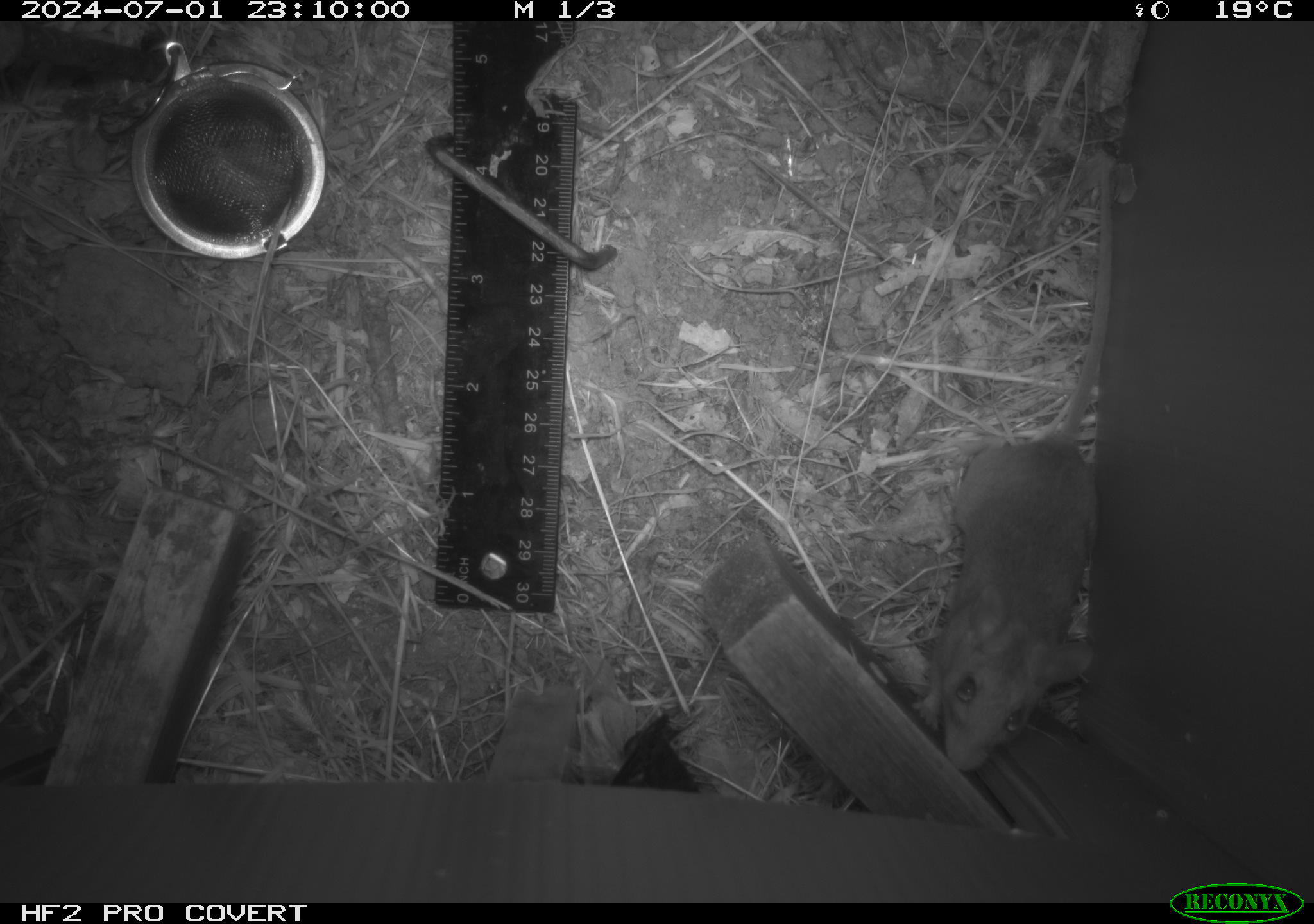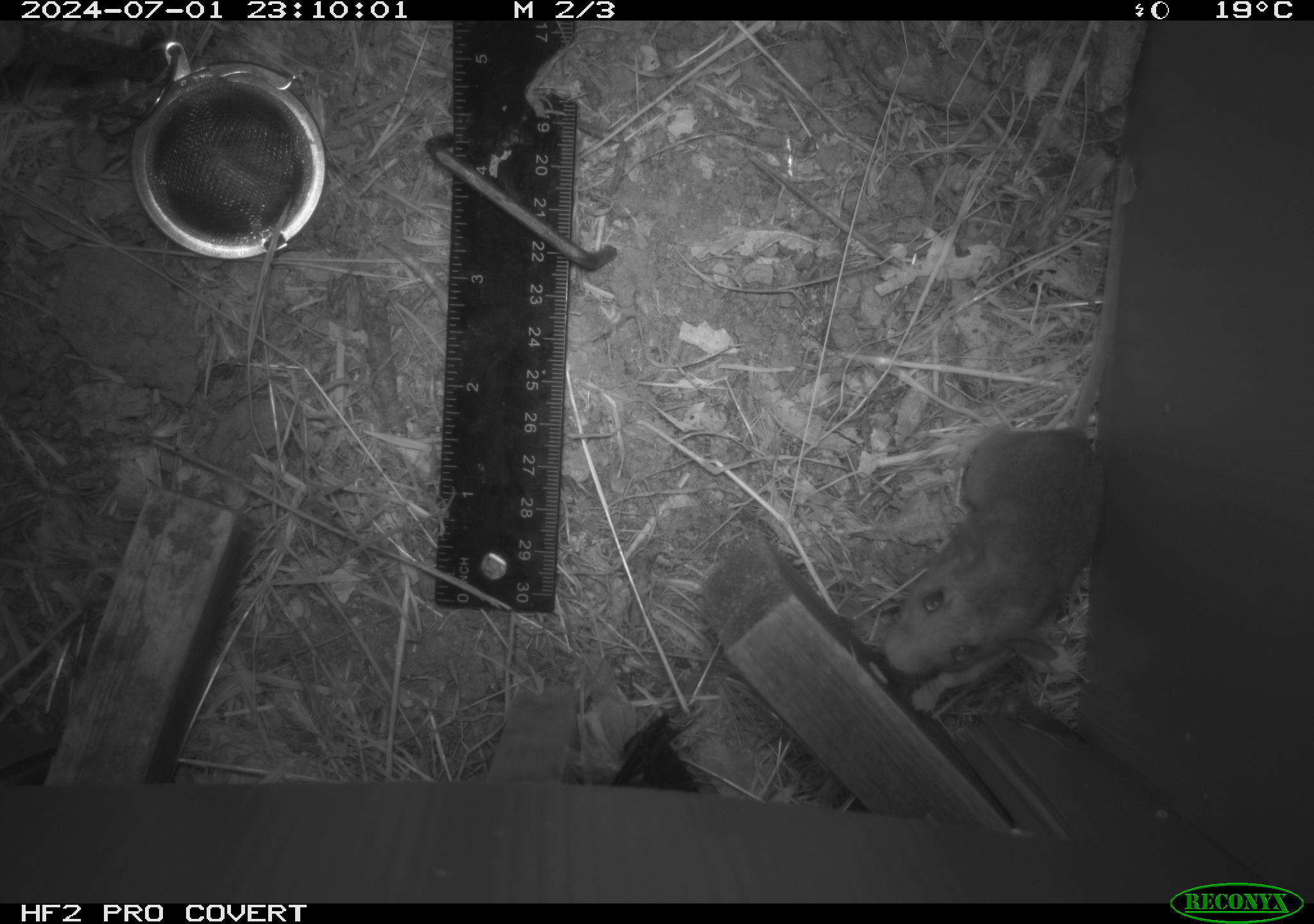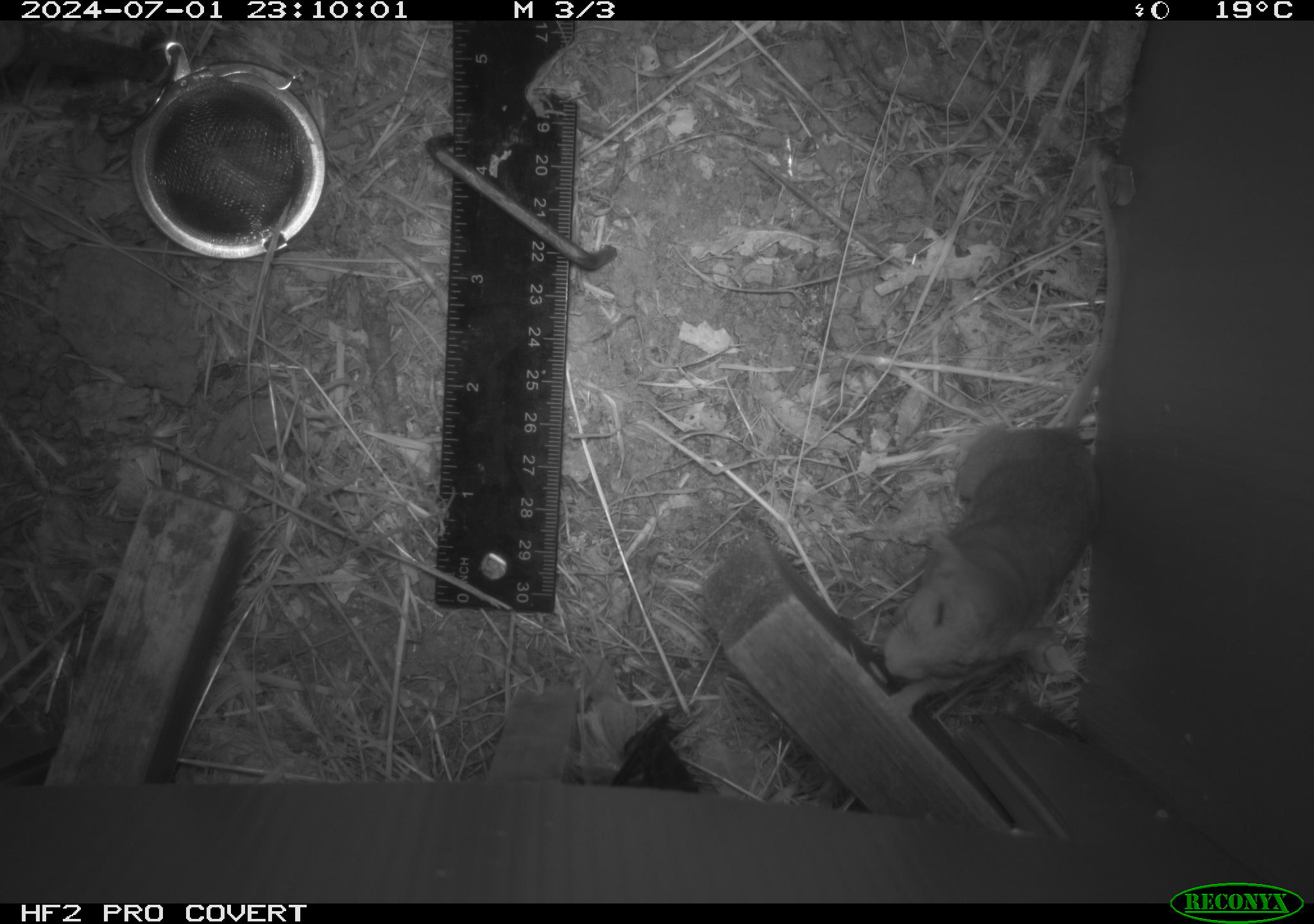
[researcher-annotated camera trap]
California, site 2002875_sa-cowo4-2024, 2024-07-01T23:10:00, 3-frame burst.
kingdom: Animalia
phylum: Chordata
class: Mammalia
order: Rodentia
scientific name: Rodentia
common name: mouse species